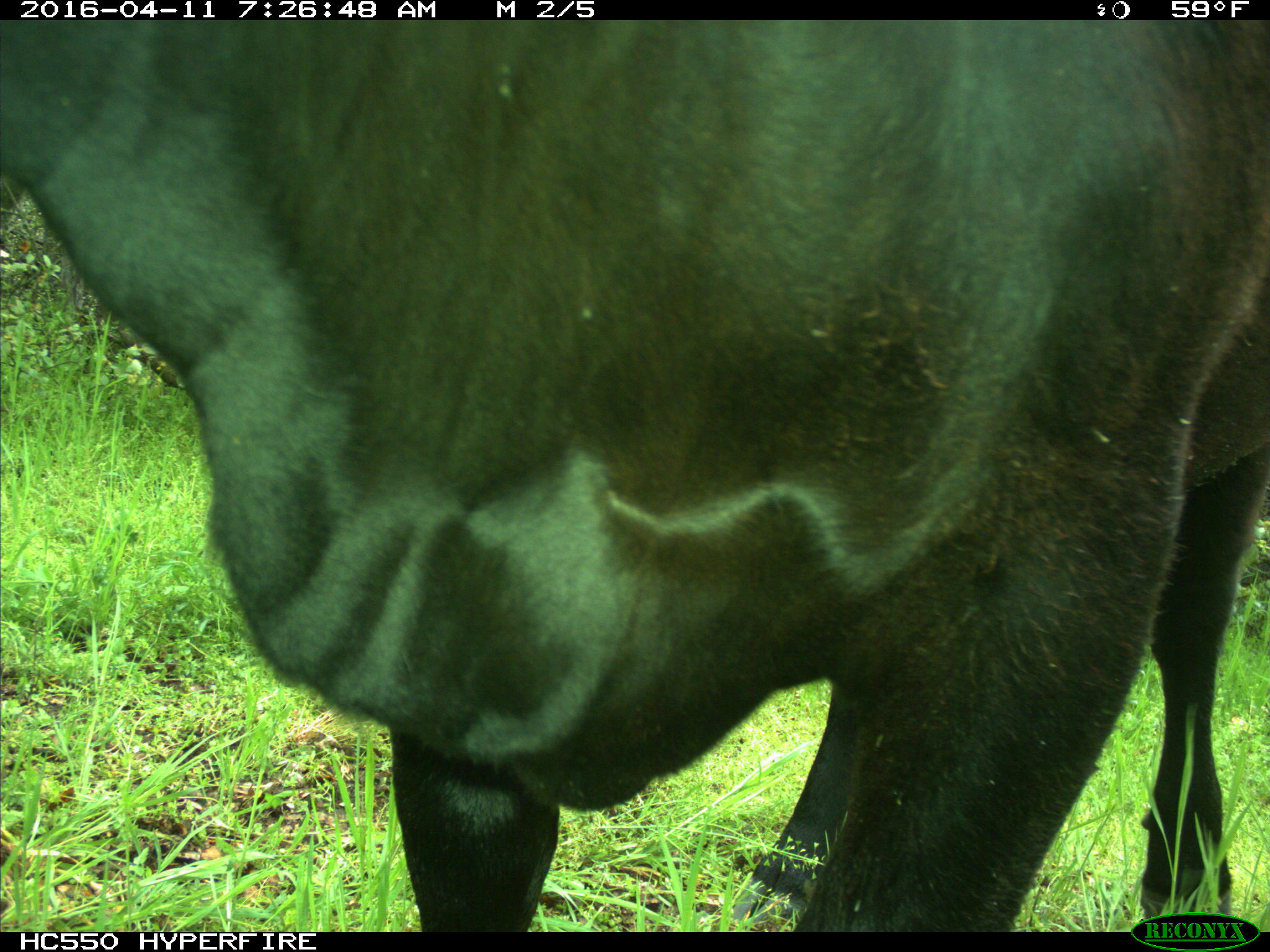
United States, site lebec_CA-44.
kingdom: Animalia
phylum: Chordata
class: Mammalia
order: Artiodactyla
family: Bovidae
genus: Bos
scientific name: Bos taurus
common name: domestic cow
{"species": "Bos taurus (domestic cow)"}